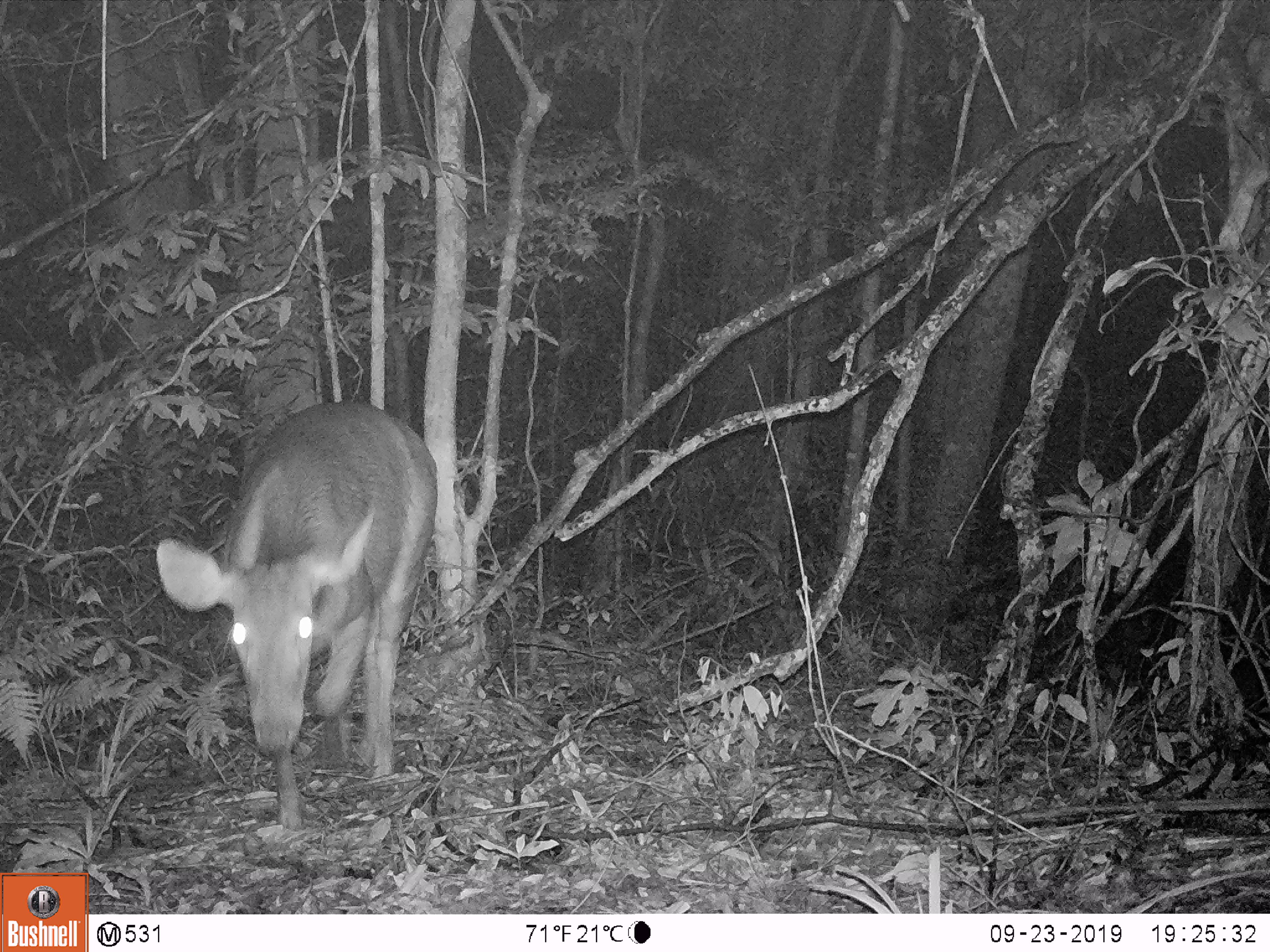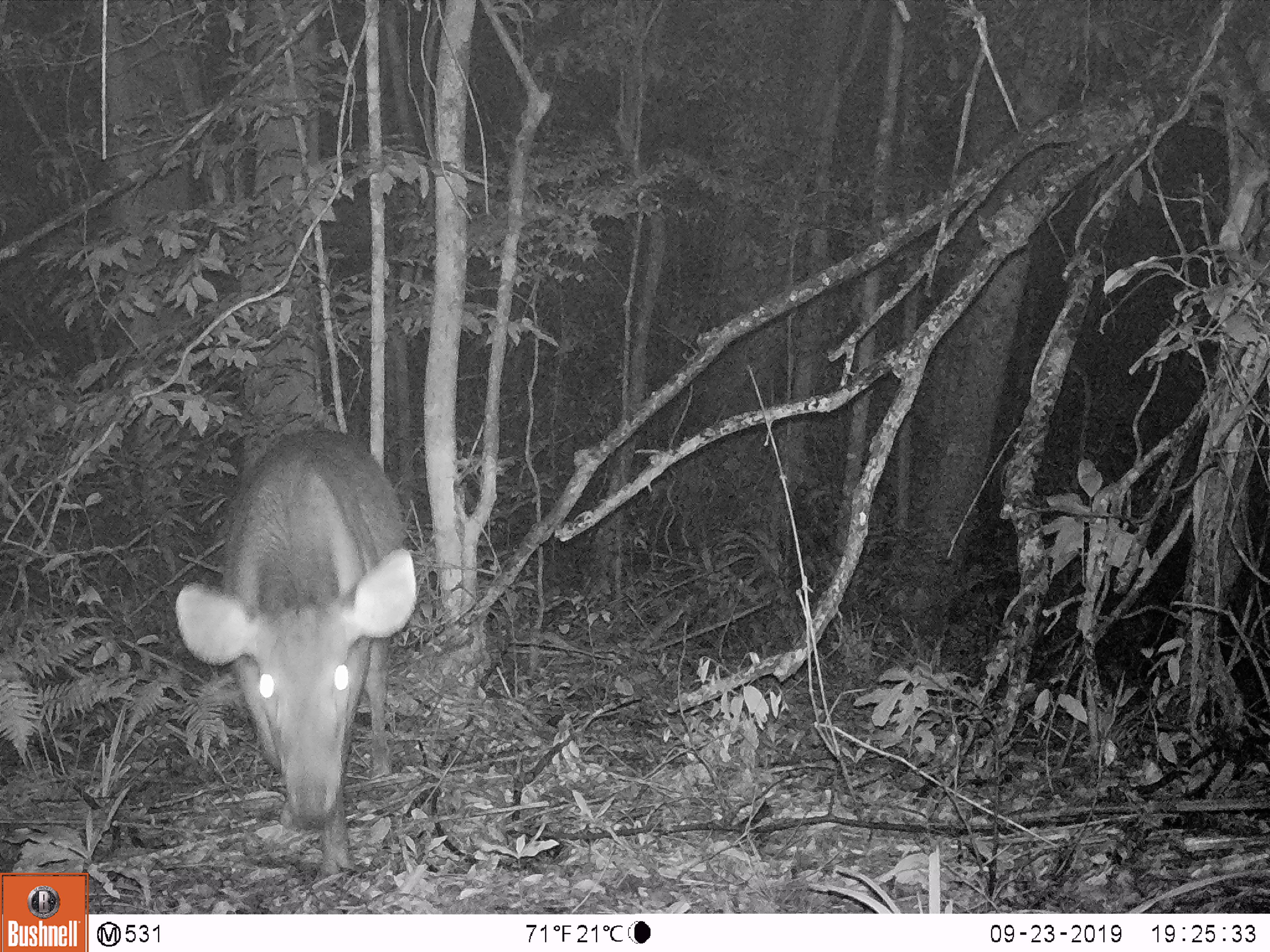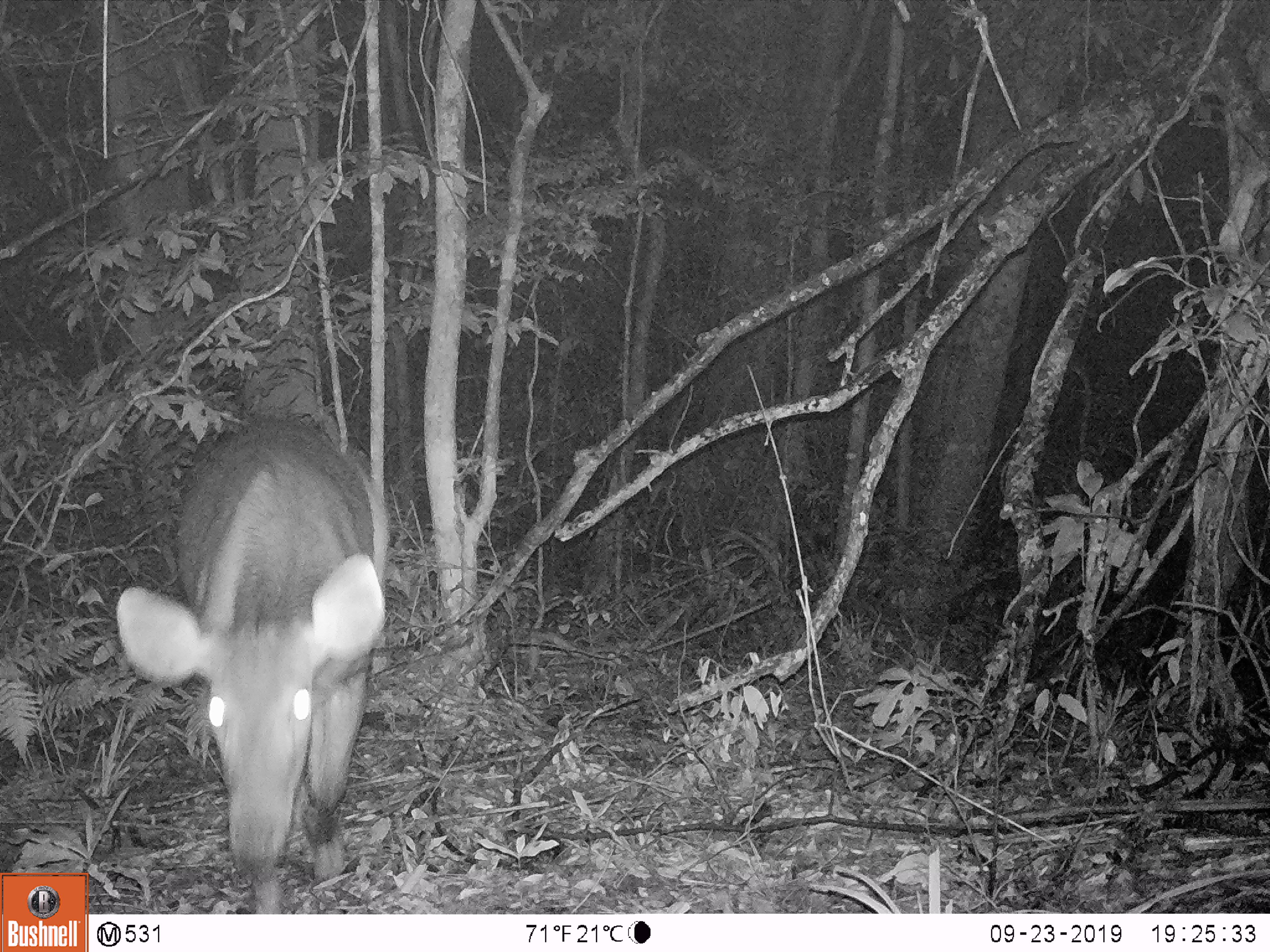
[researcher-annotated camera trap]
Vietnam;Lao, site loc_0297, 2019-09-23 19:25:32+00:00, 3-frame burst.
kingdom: Animalia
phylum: Chordata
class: Mammalia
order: Artiodactyla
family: Cervidae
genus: Rusa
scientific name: Rusa unicolor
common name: sambar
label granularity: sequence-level